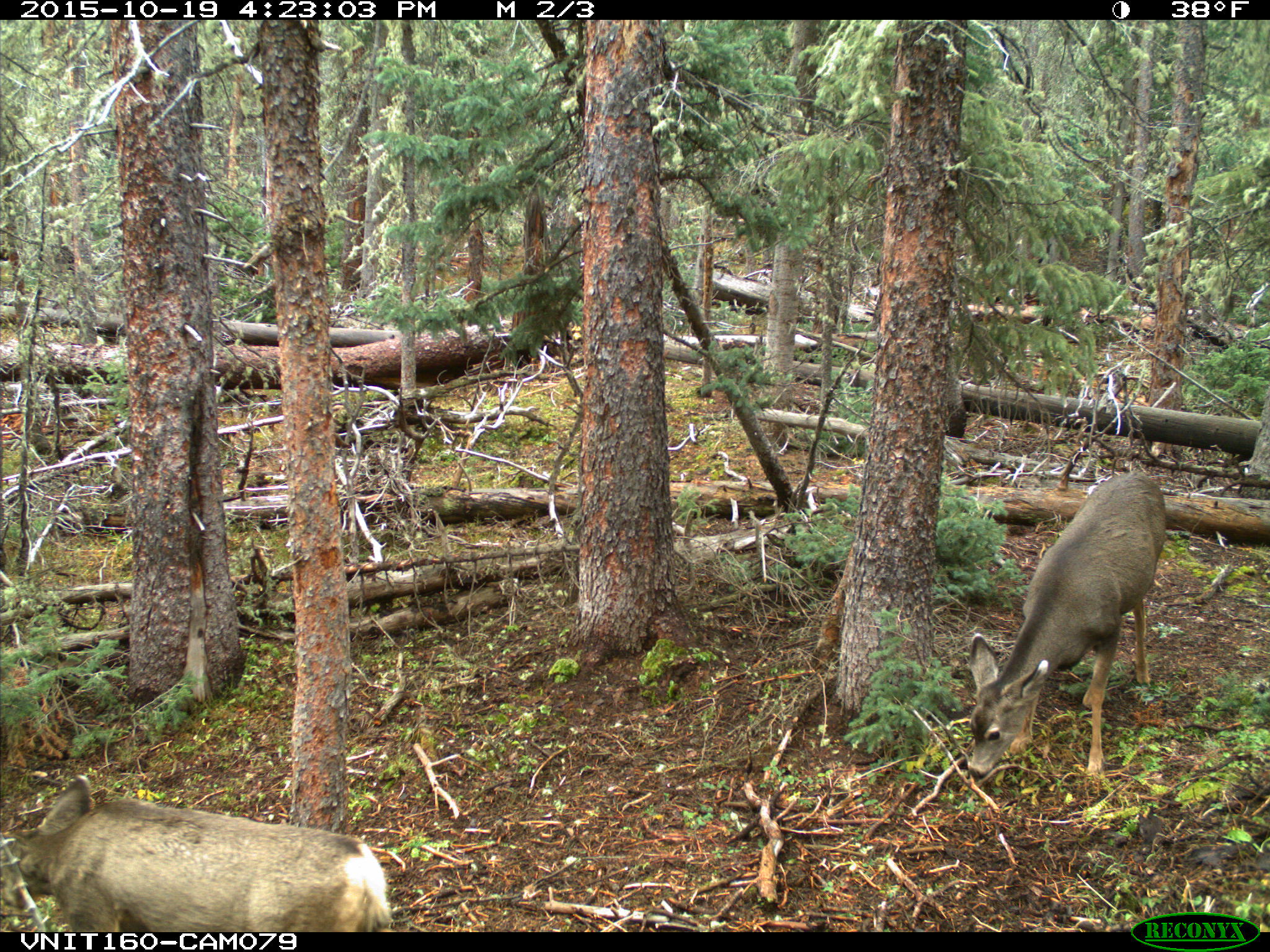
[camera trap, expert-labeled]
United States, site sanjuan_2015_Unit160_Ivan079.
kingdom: Animalia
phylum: Chordata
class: Mammalia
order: Artiodactyla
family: Cervidae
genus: Odocoileus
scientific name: Odocoileus hemionus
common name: mule deer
Odocoileus hemionus (mule deer).